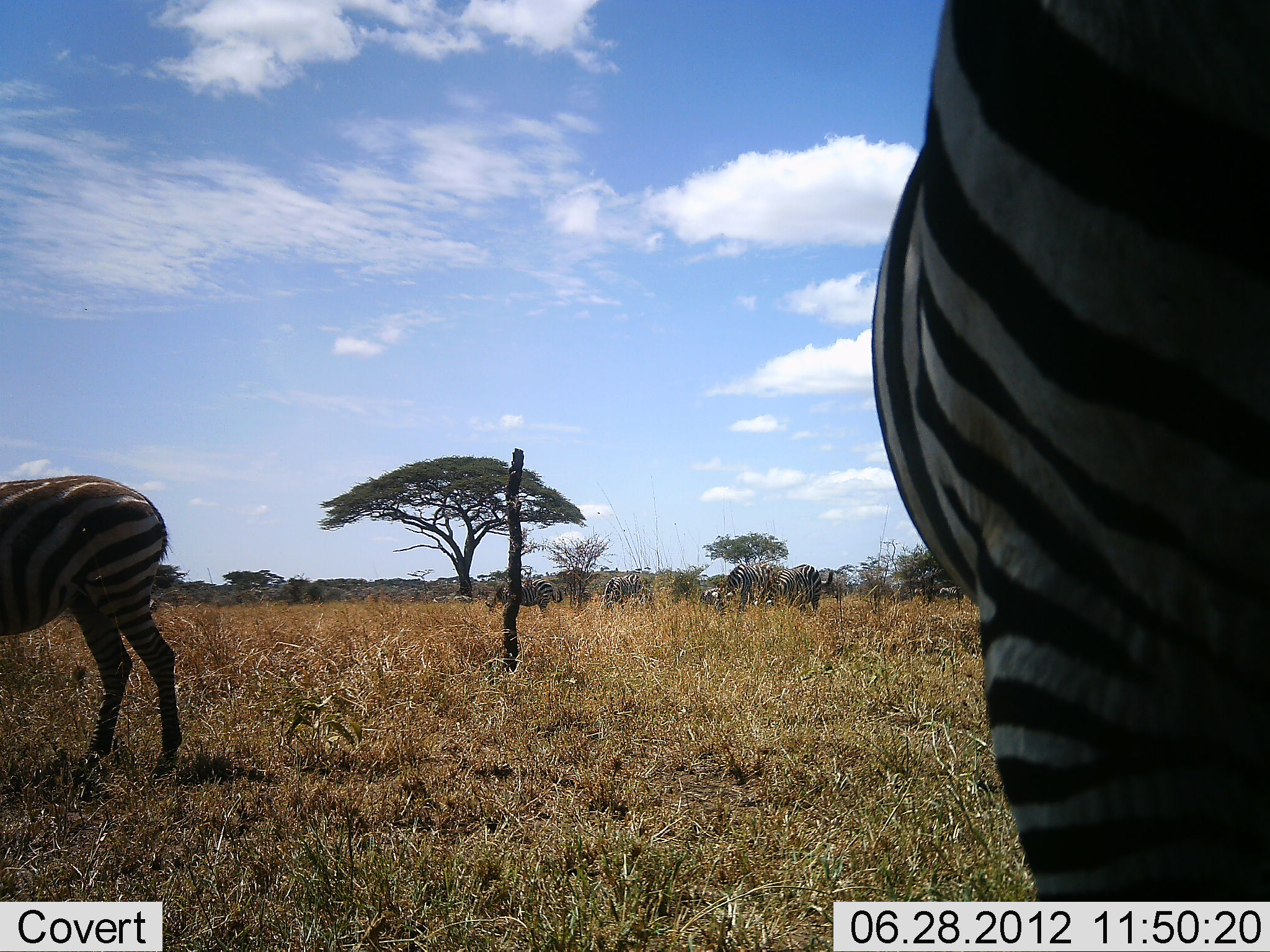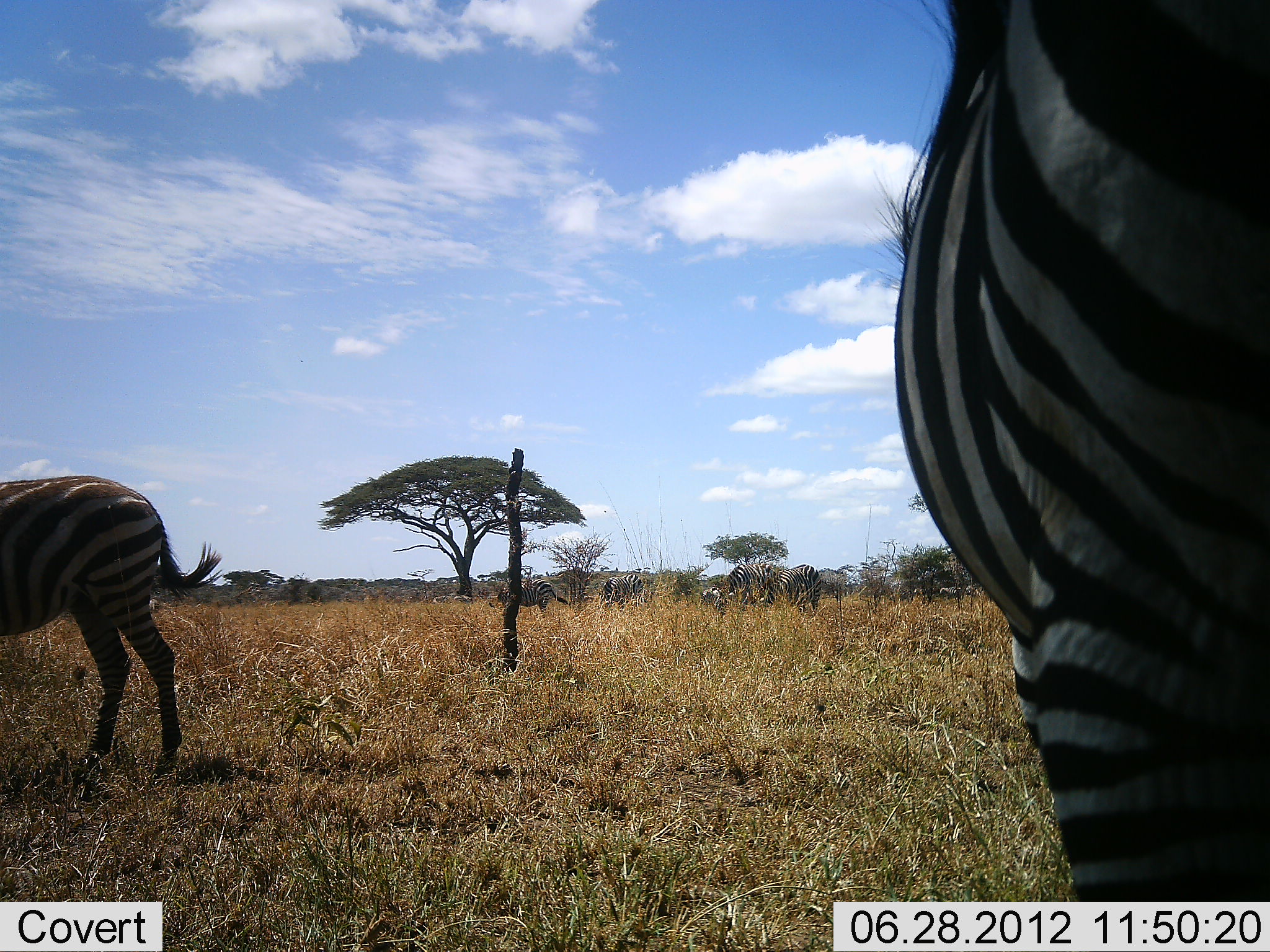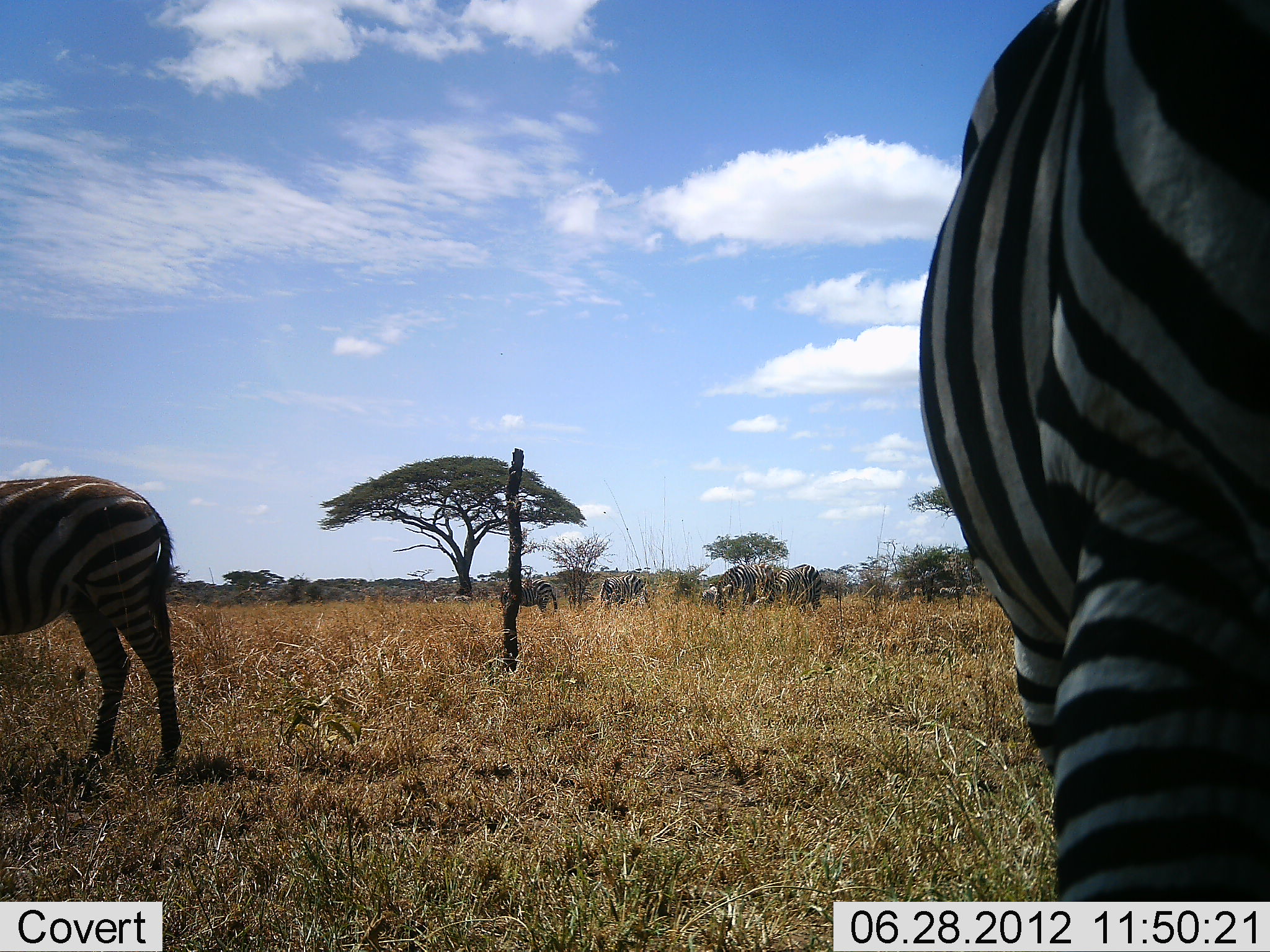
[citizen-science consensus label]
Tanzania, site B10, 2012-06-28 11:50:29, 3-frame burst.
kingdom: Animalia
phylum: Chordata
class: Mammalia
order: Perissodactyla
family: Equidae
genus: Equus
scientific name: Equus quagga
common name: plains zebra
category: zebra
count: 7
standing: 90%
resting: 0%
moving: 0%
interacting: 0%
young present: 0%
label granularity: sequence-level